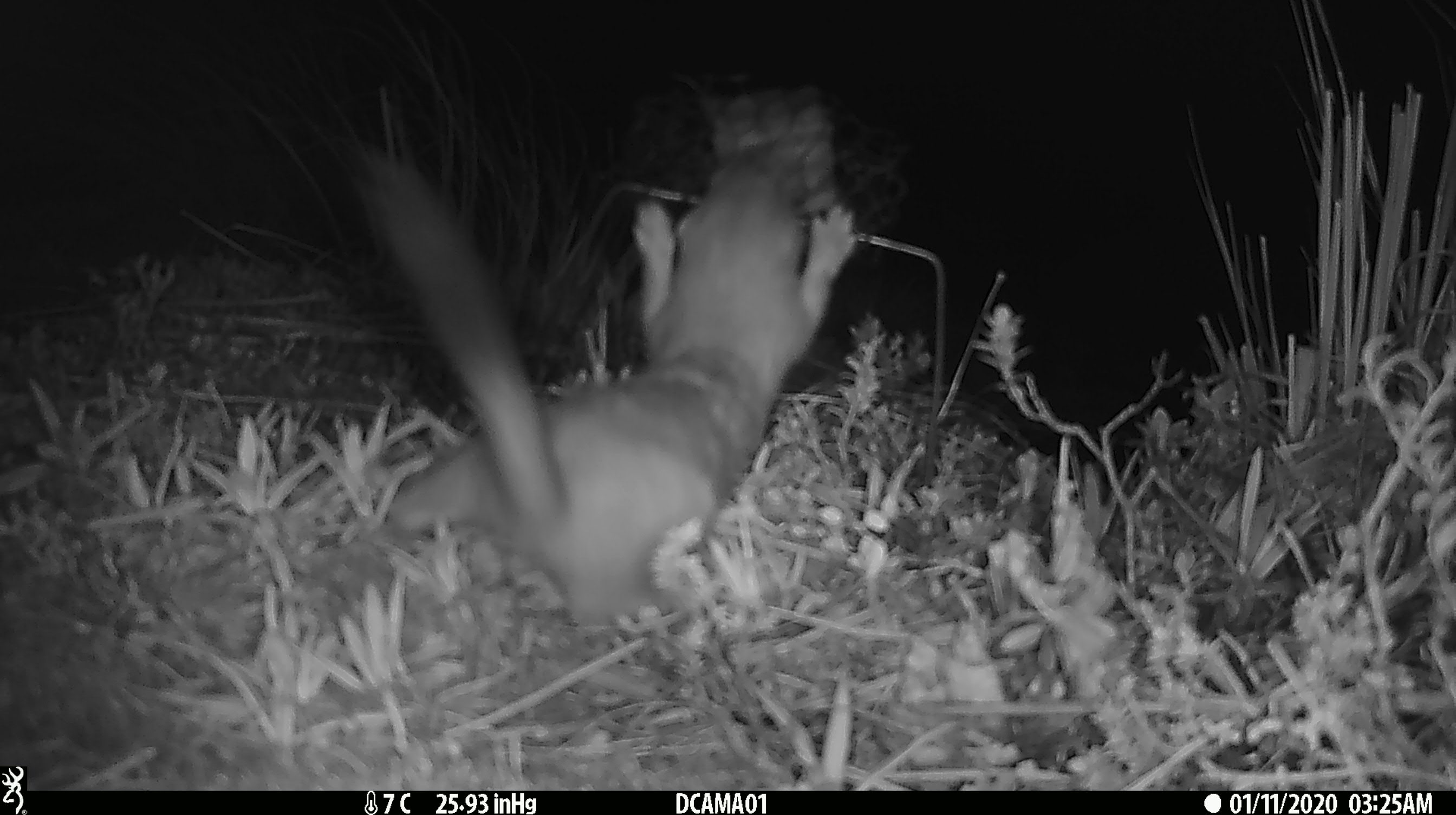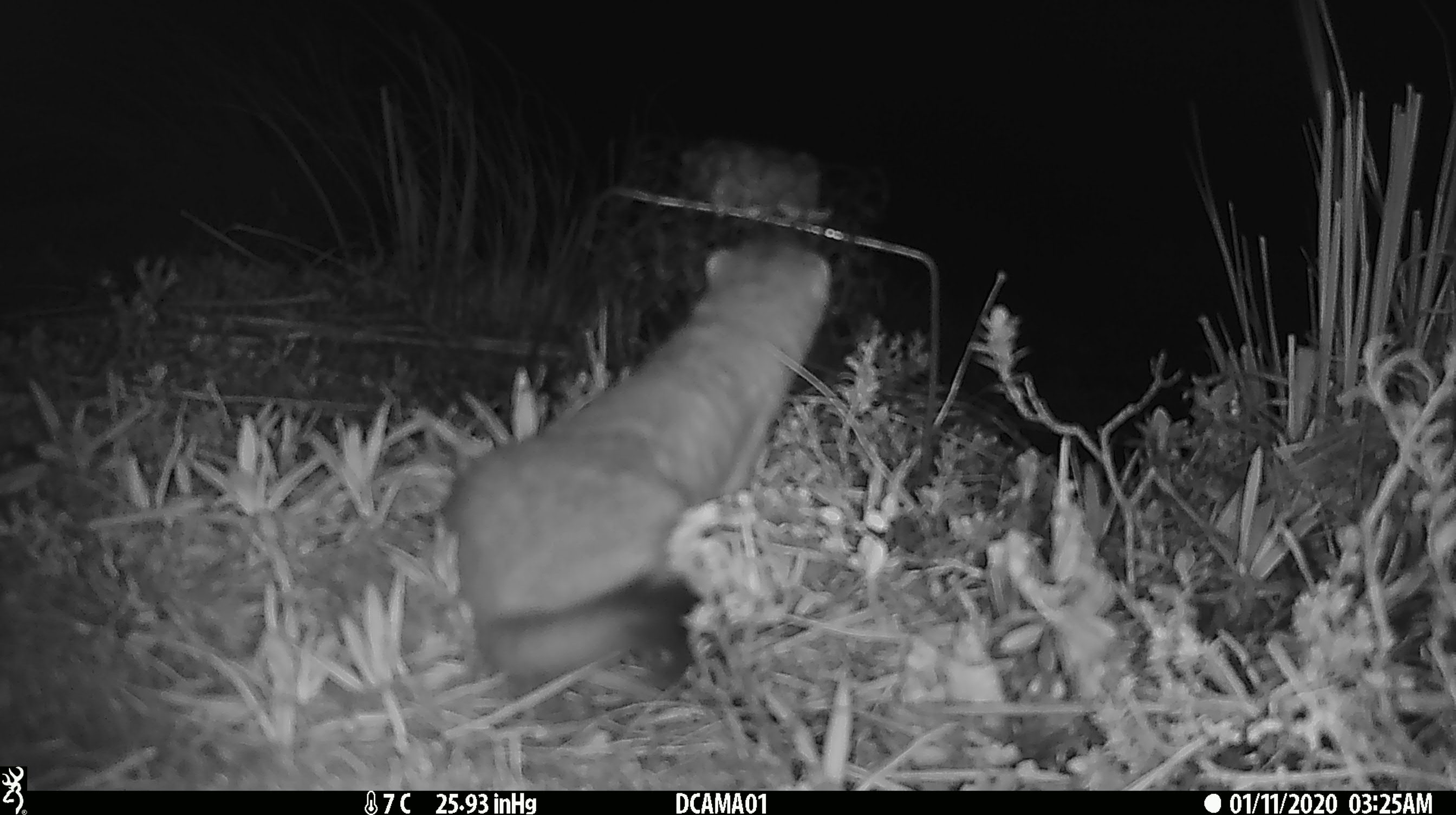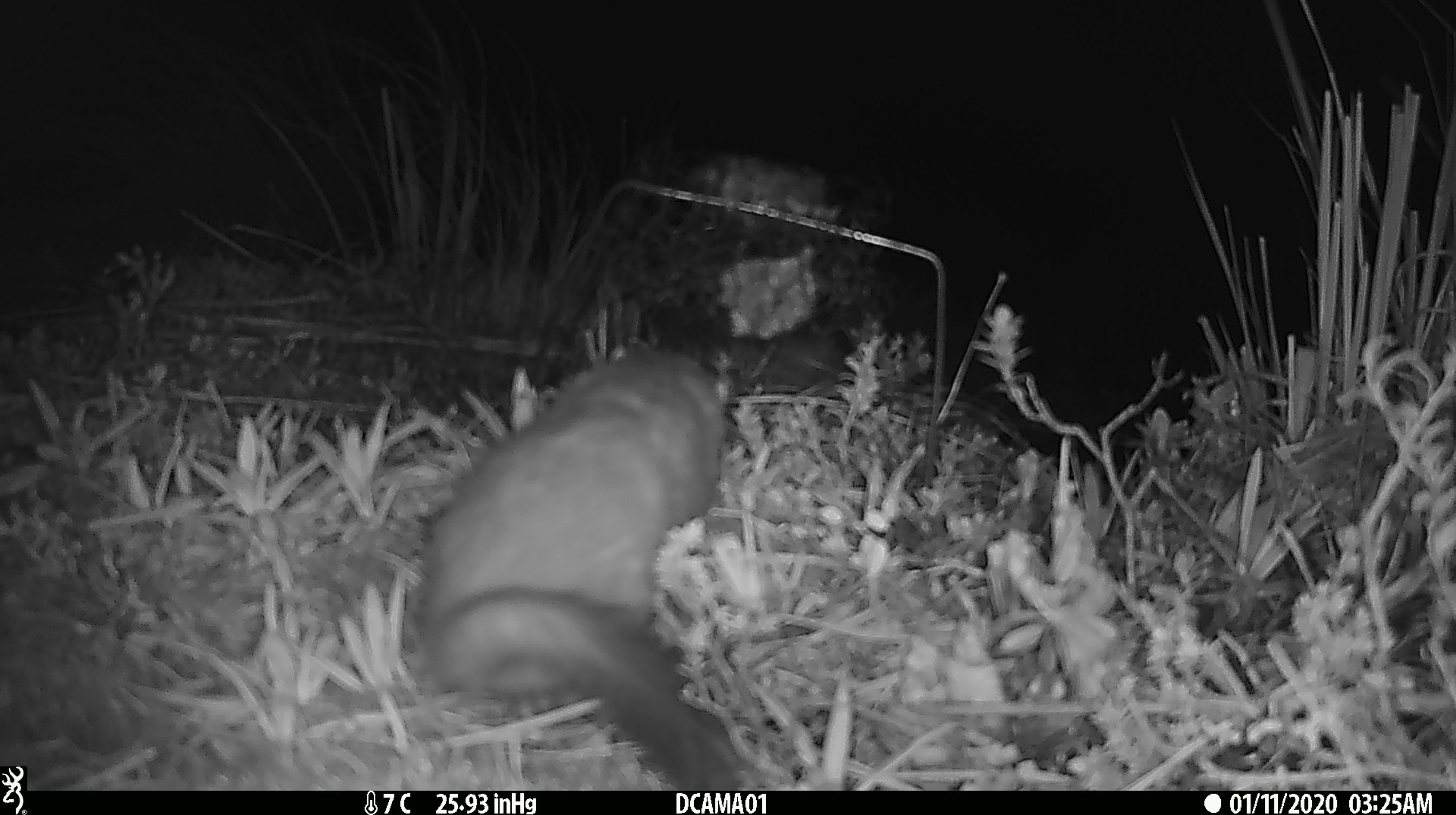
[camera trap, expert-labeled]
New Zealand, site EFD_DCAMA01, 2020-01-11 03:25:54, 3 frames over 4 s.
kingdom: Animalia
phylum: Chordata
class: Mammalia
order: Carnivora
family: Mustelidae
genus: Mustela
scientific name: Mustela erminea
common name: stoat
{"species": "stoat (Mustela erminea)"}